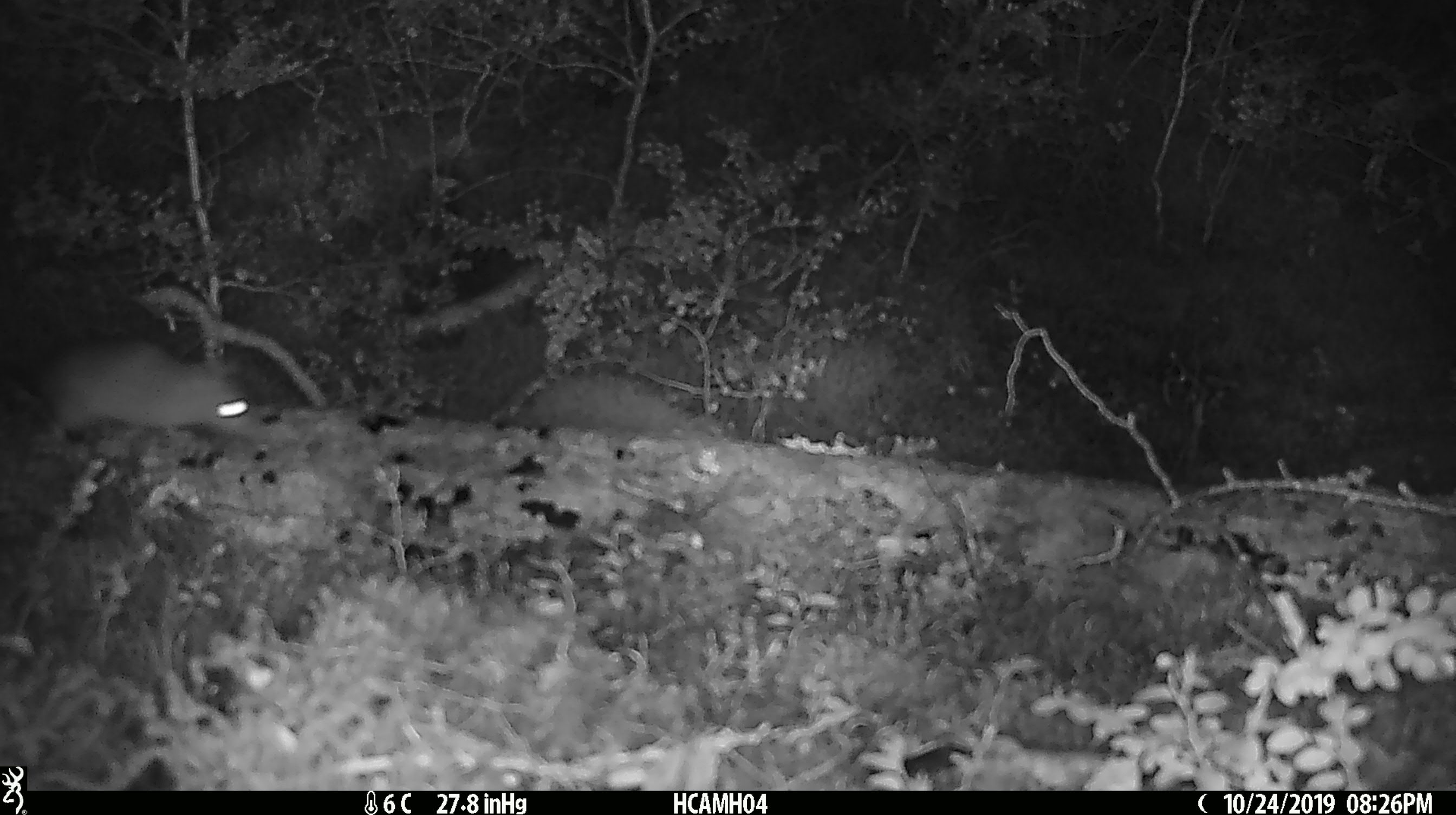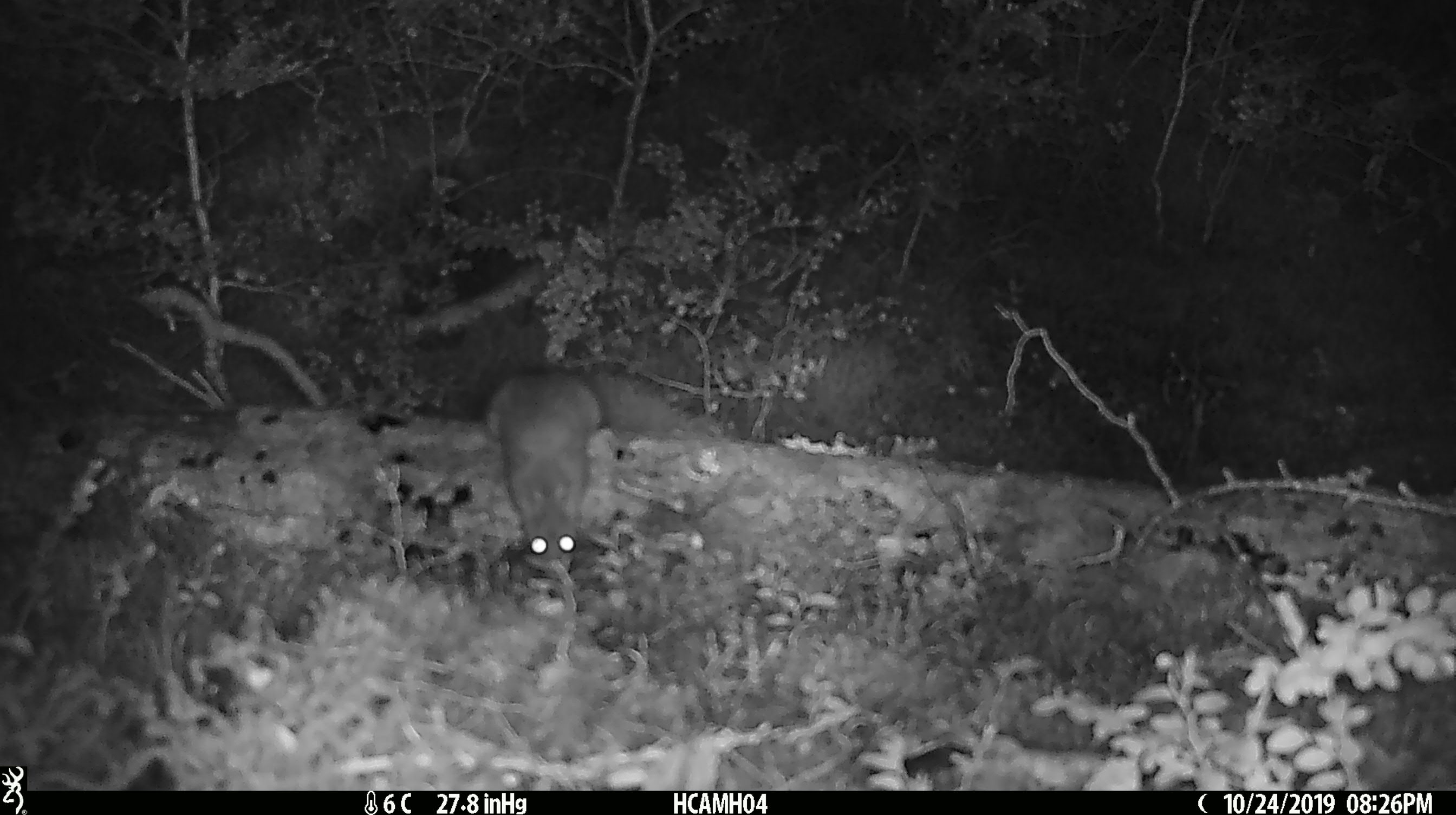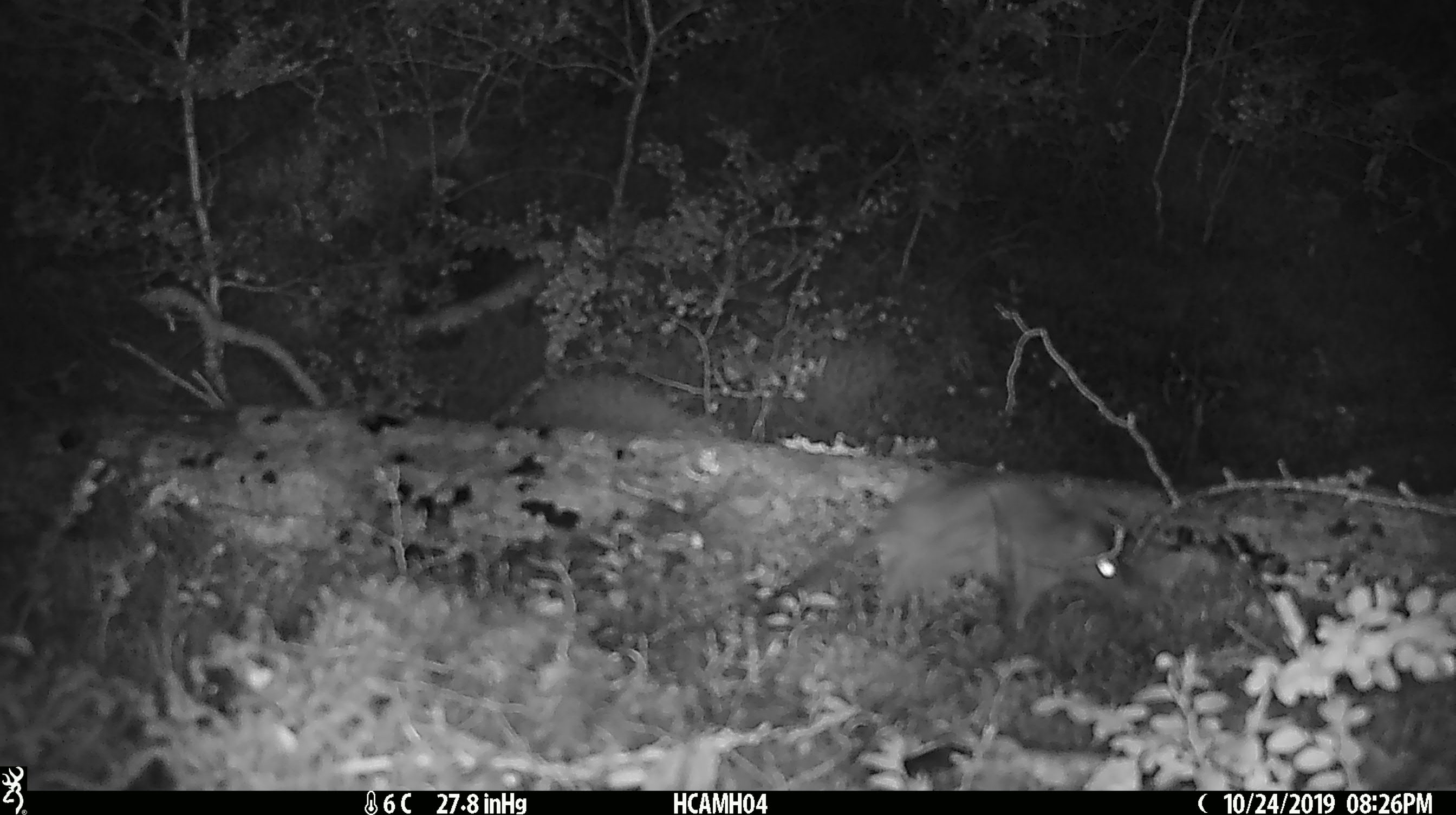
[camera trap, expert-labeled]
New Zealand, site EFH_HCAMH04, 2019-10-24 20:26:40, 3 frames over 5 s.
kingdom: Animalia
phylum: Chordata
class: Mammalia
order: Rodentia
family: Muridae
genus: Mus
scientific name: Mus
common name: mouse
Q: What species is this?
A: Mouse (Mus).